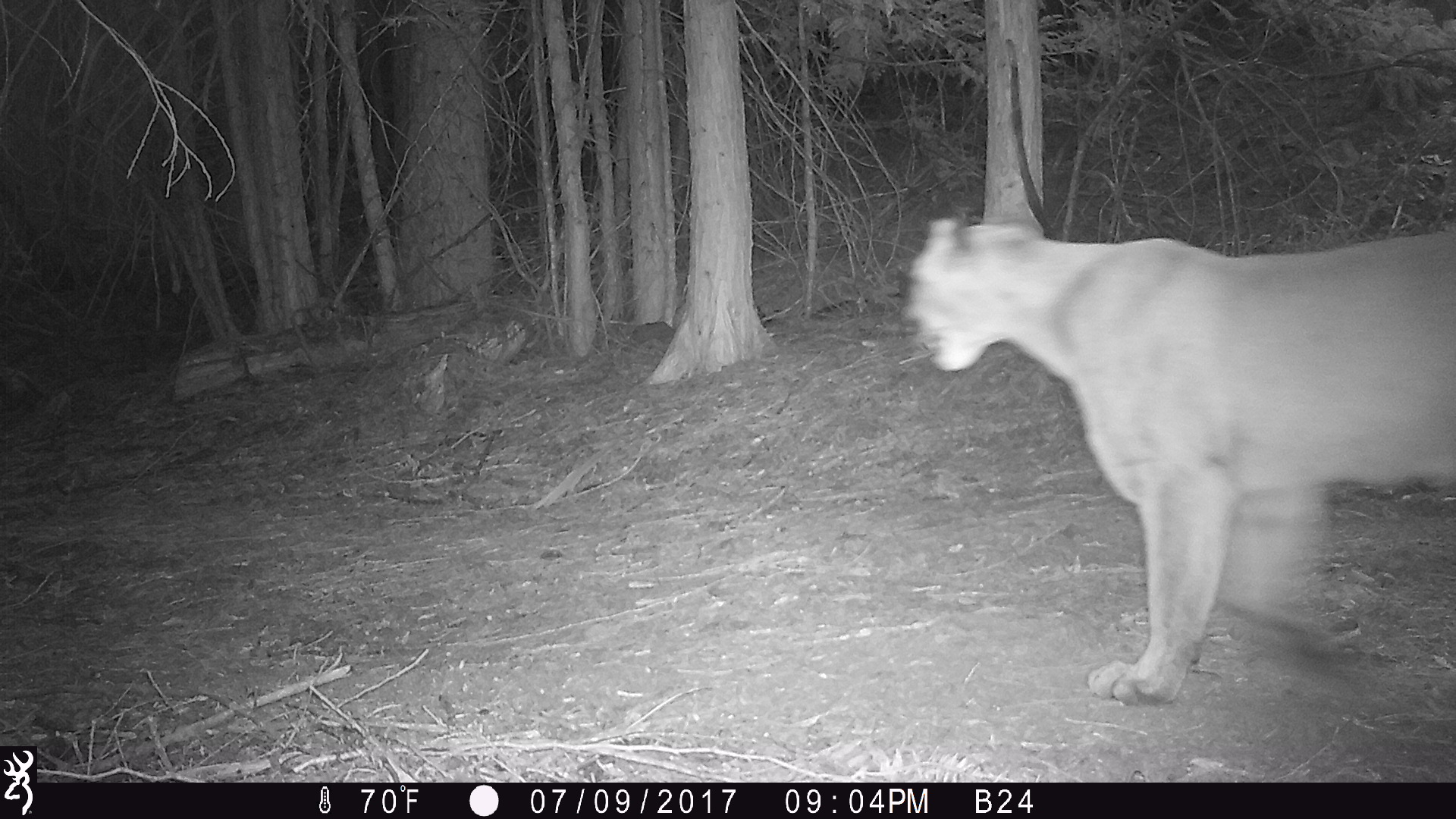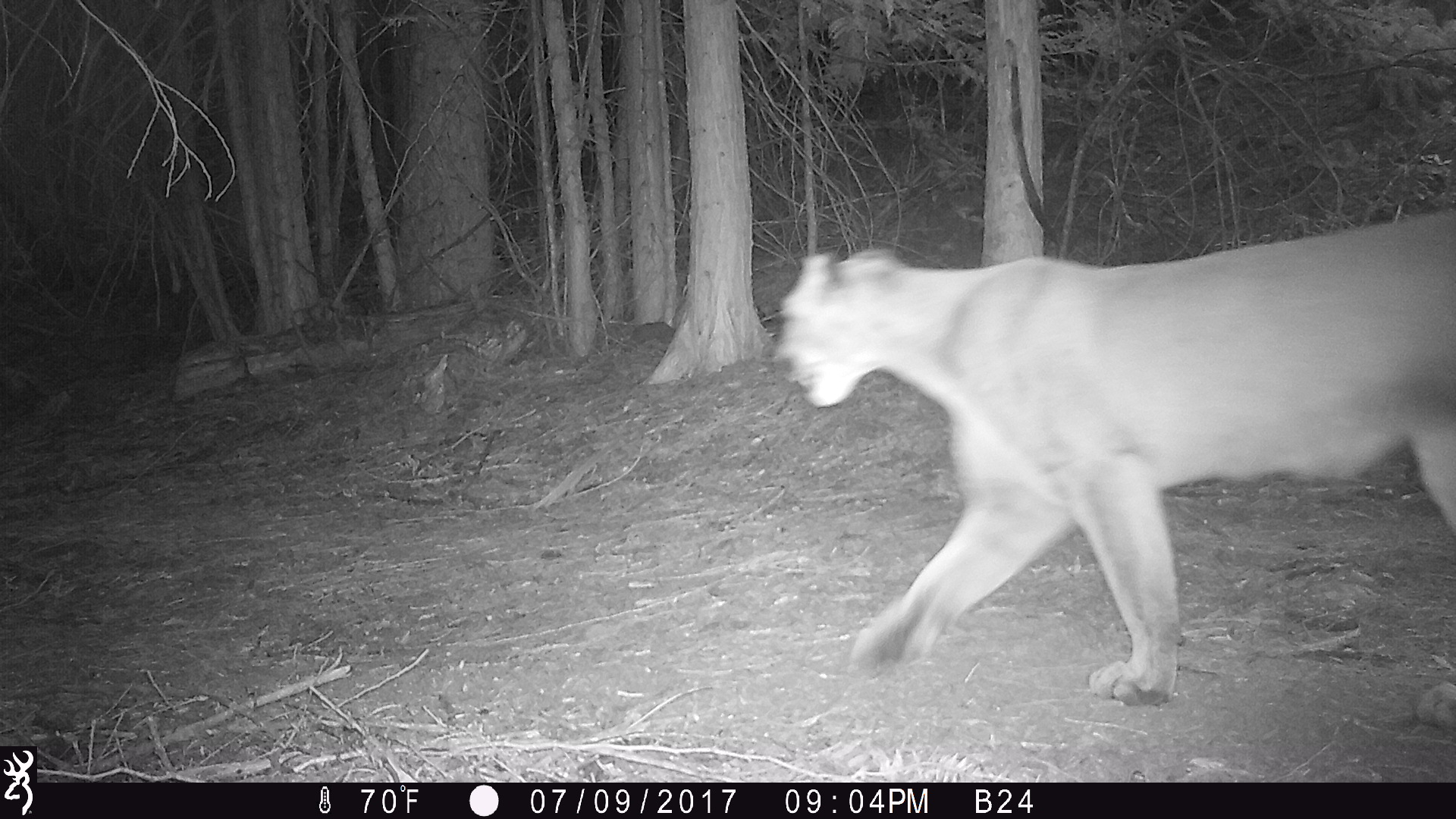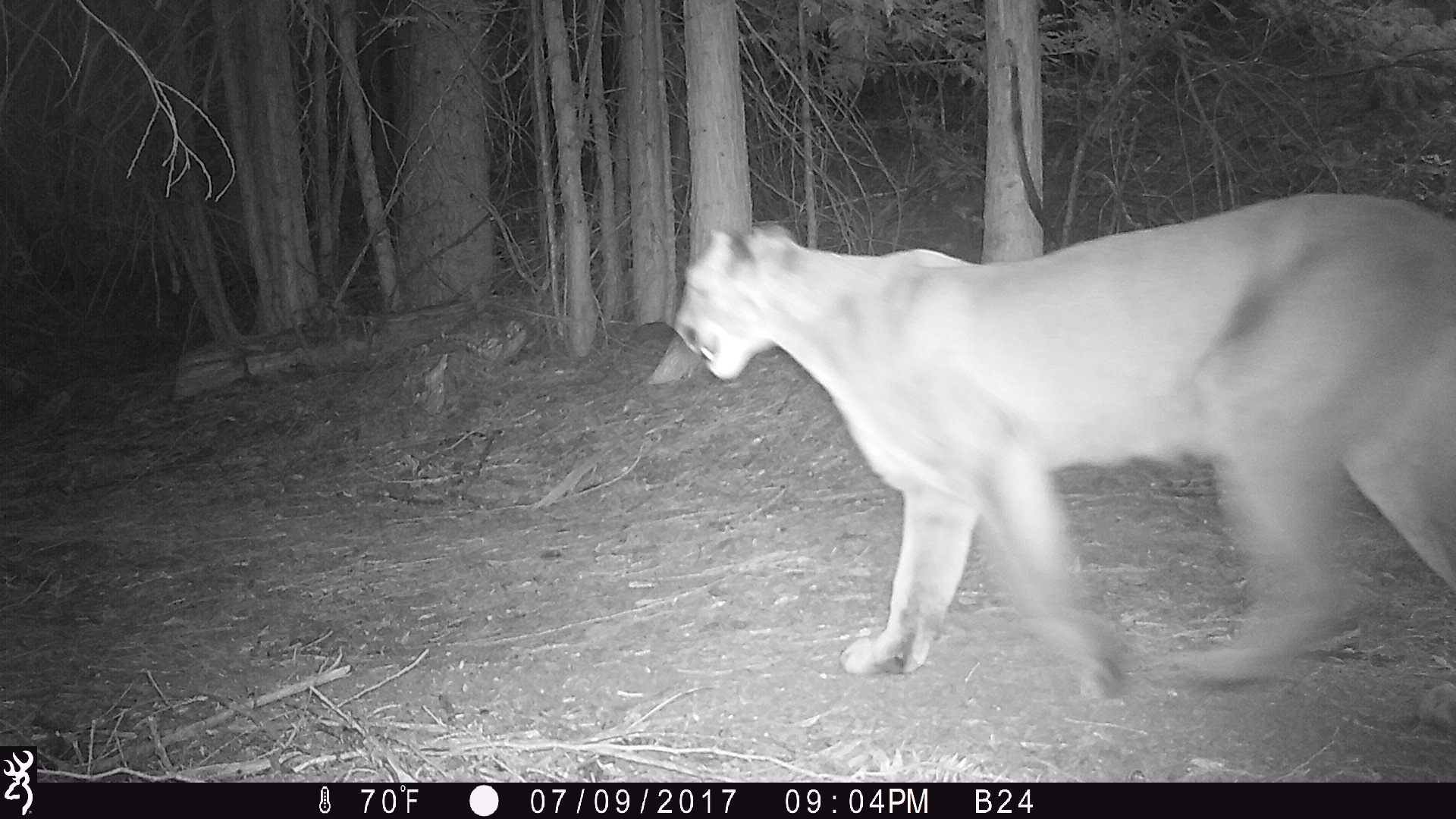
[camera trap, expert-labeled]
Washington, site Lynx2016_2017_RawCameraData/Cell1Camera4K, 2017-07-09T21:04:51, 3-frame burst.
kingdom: Animalia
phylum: Chordata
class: Mammalia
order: Carnivora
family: Felidae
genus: Puma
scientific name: Puma concolor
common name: mountain lion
Puma concolor (mountain lion). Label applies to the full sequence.